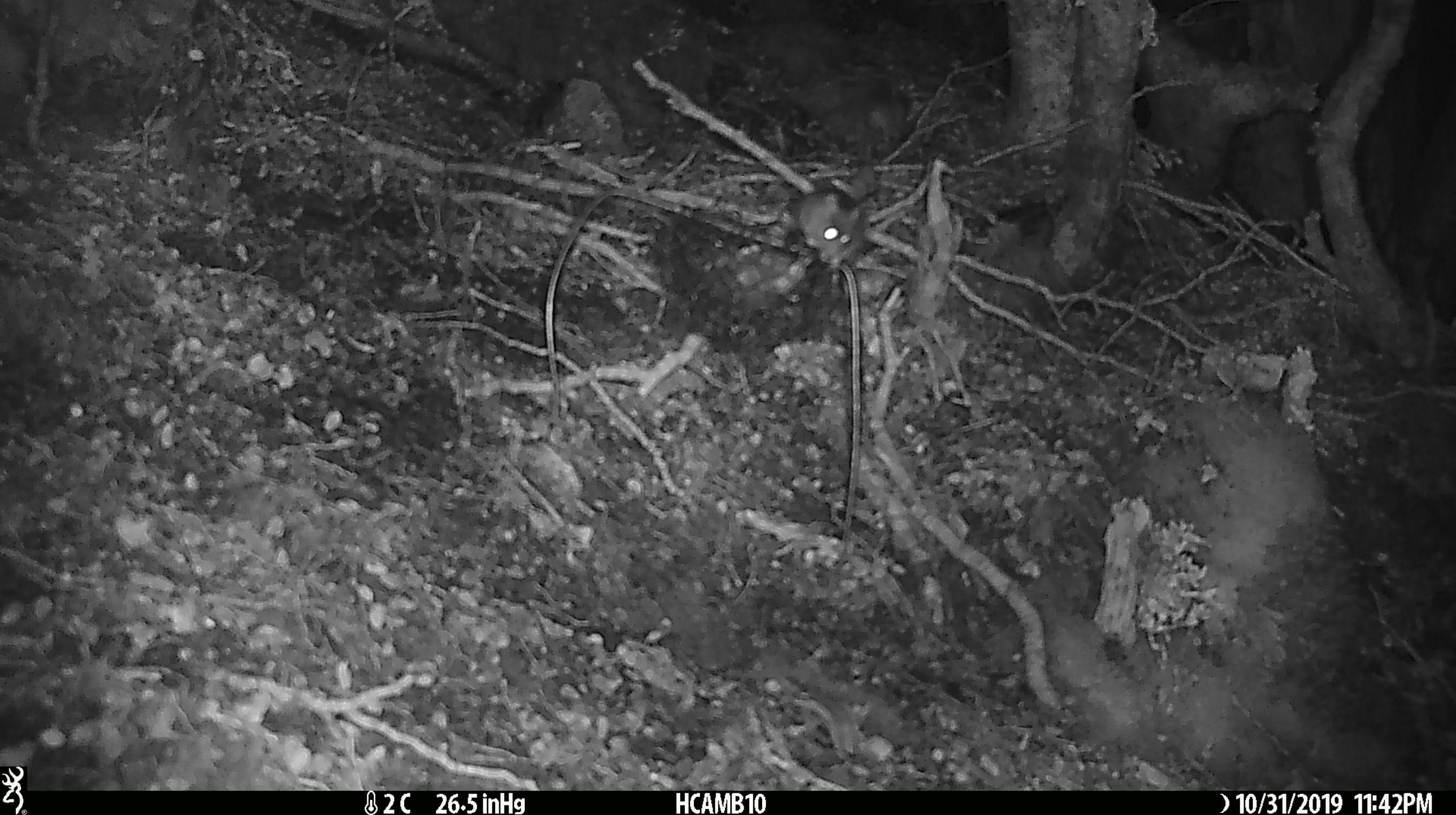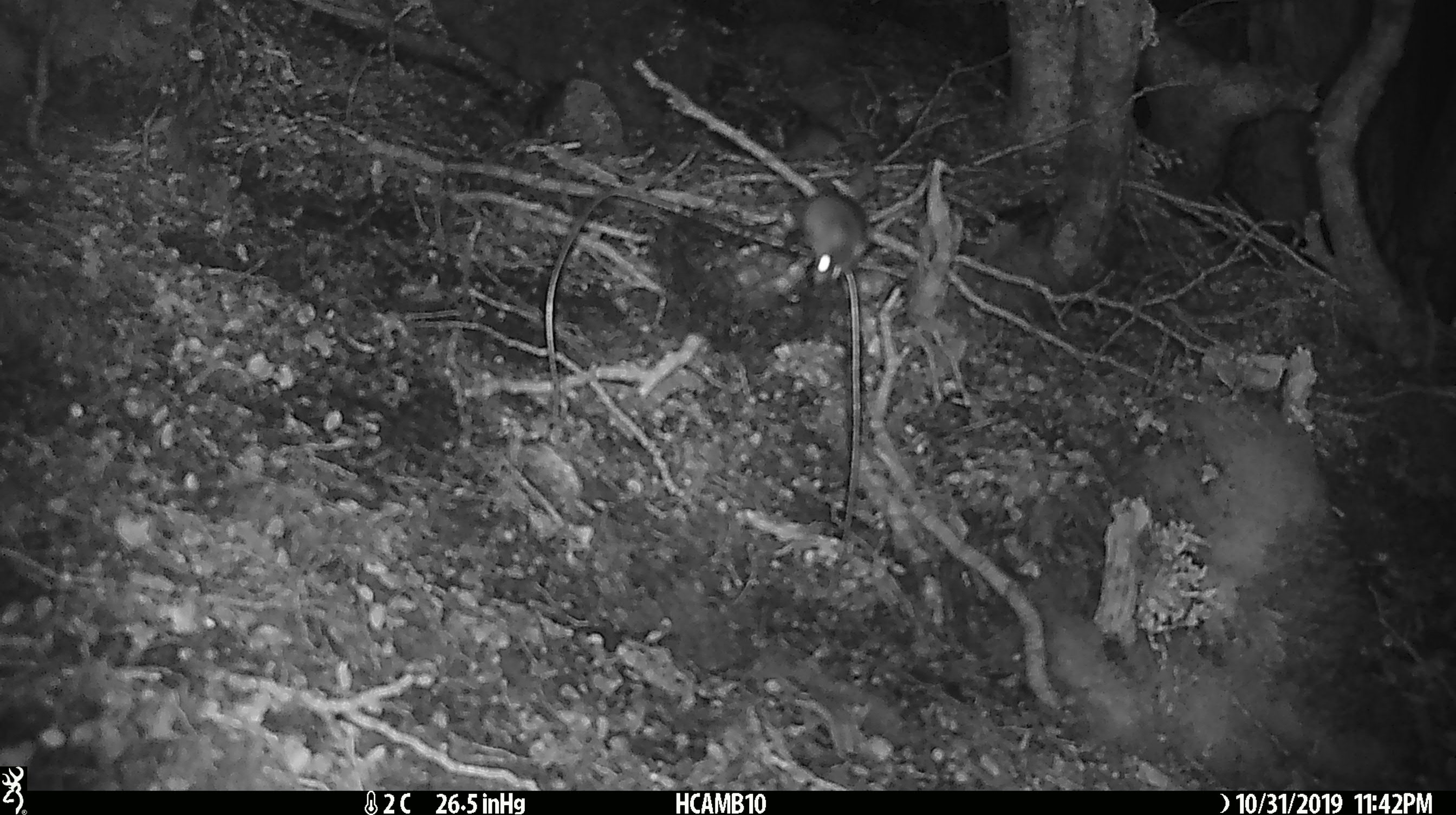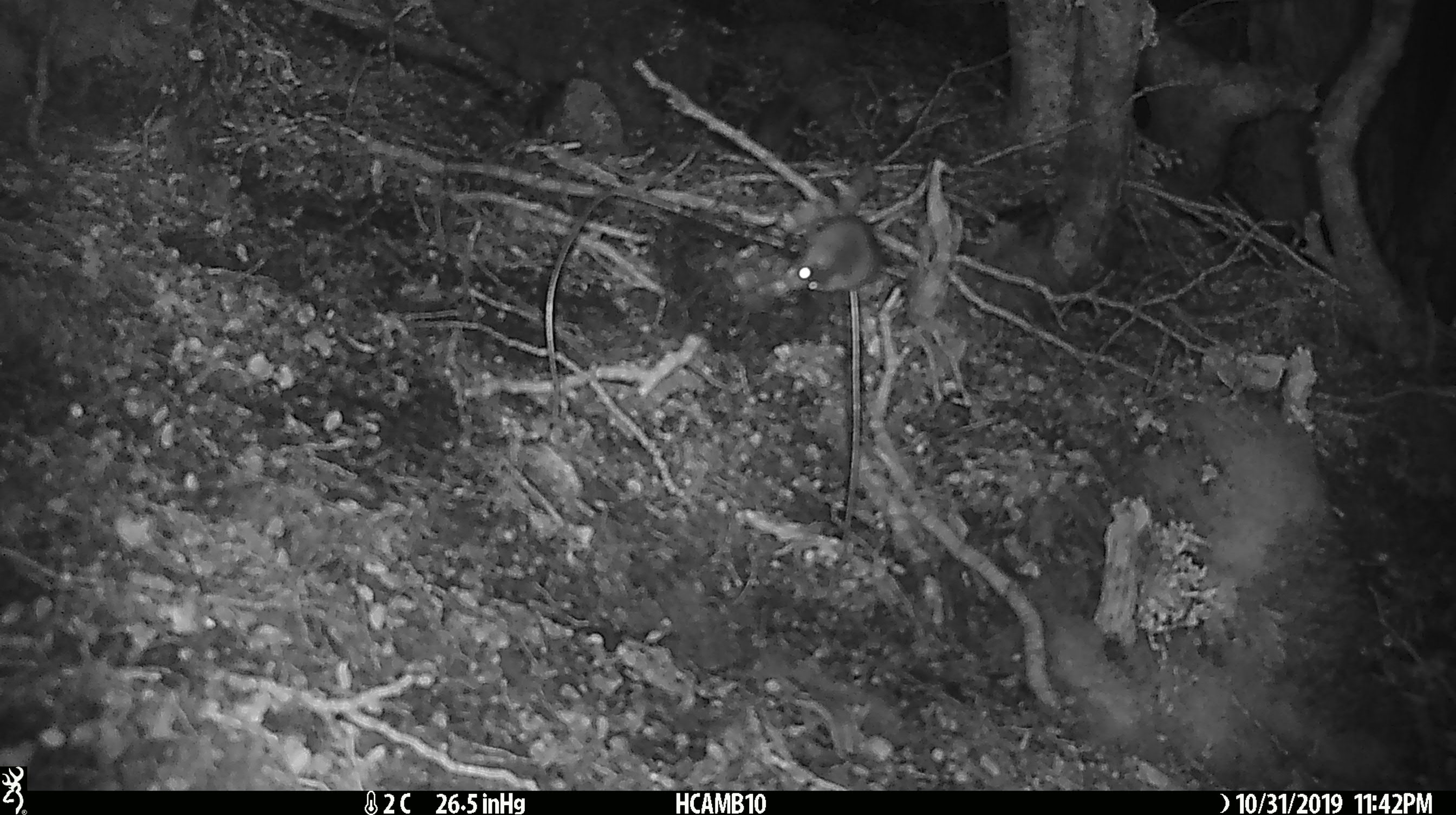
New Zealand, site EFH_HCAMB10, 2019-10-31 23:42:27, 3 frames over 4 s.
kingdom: Animalia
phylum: Chordata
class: Mammalia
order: Rodentia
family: Muridae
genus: Mus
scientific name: Mus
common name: mouse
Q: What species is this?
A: Mouse (Mus).